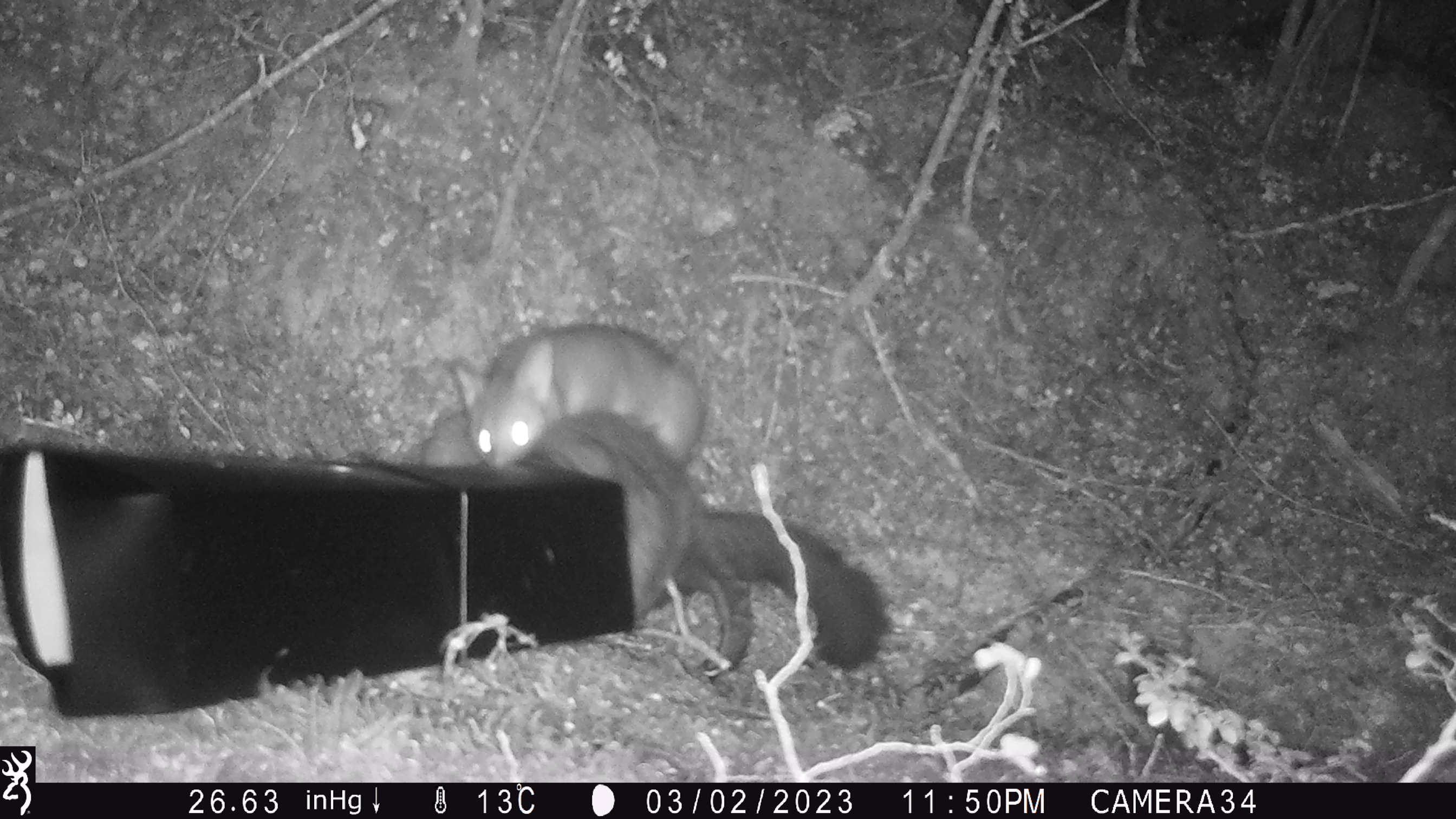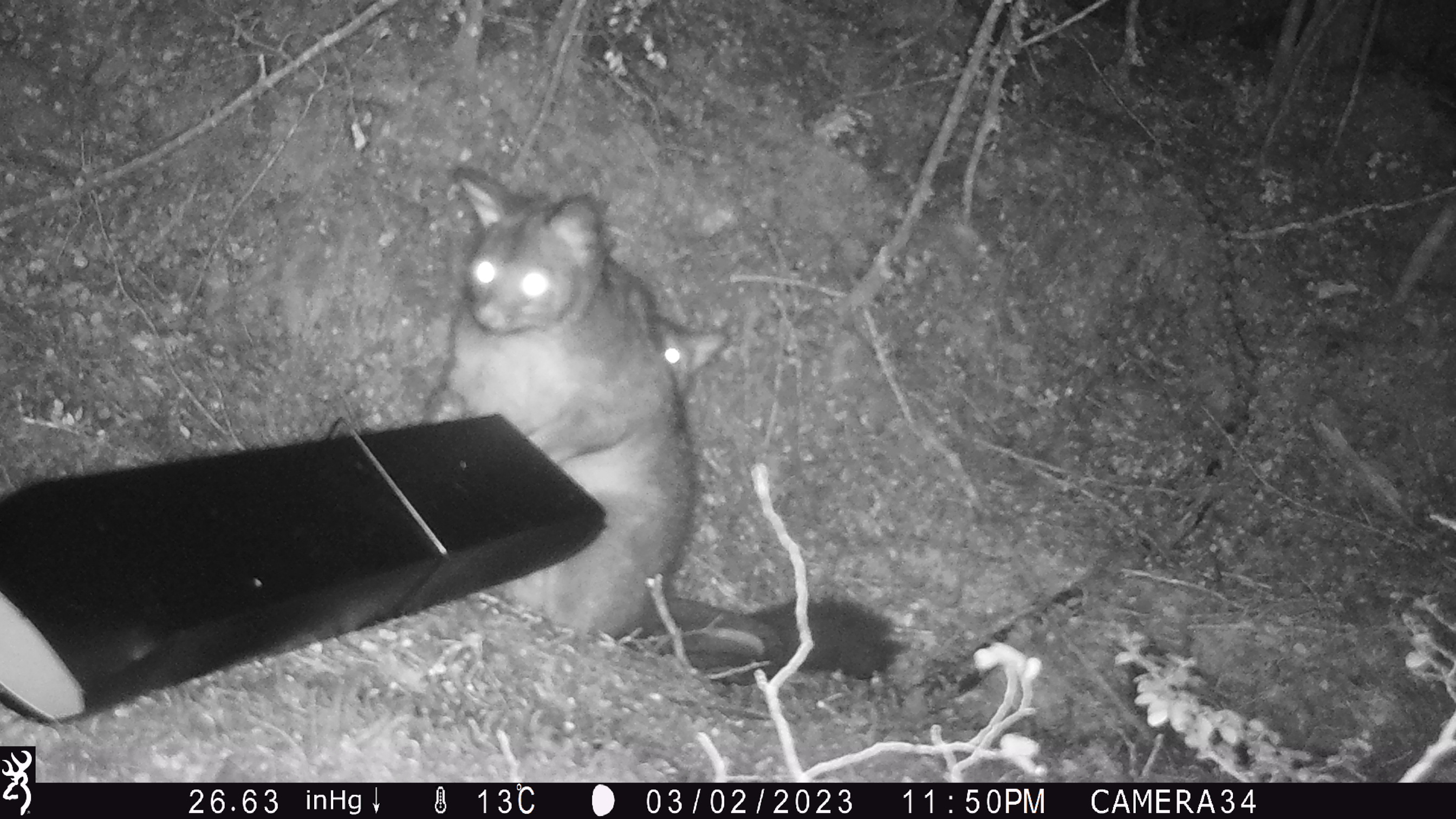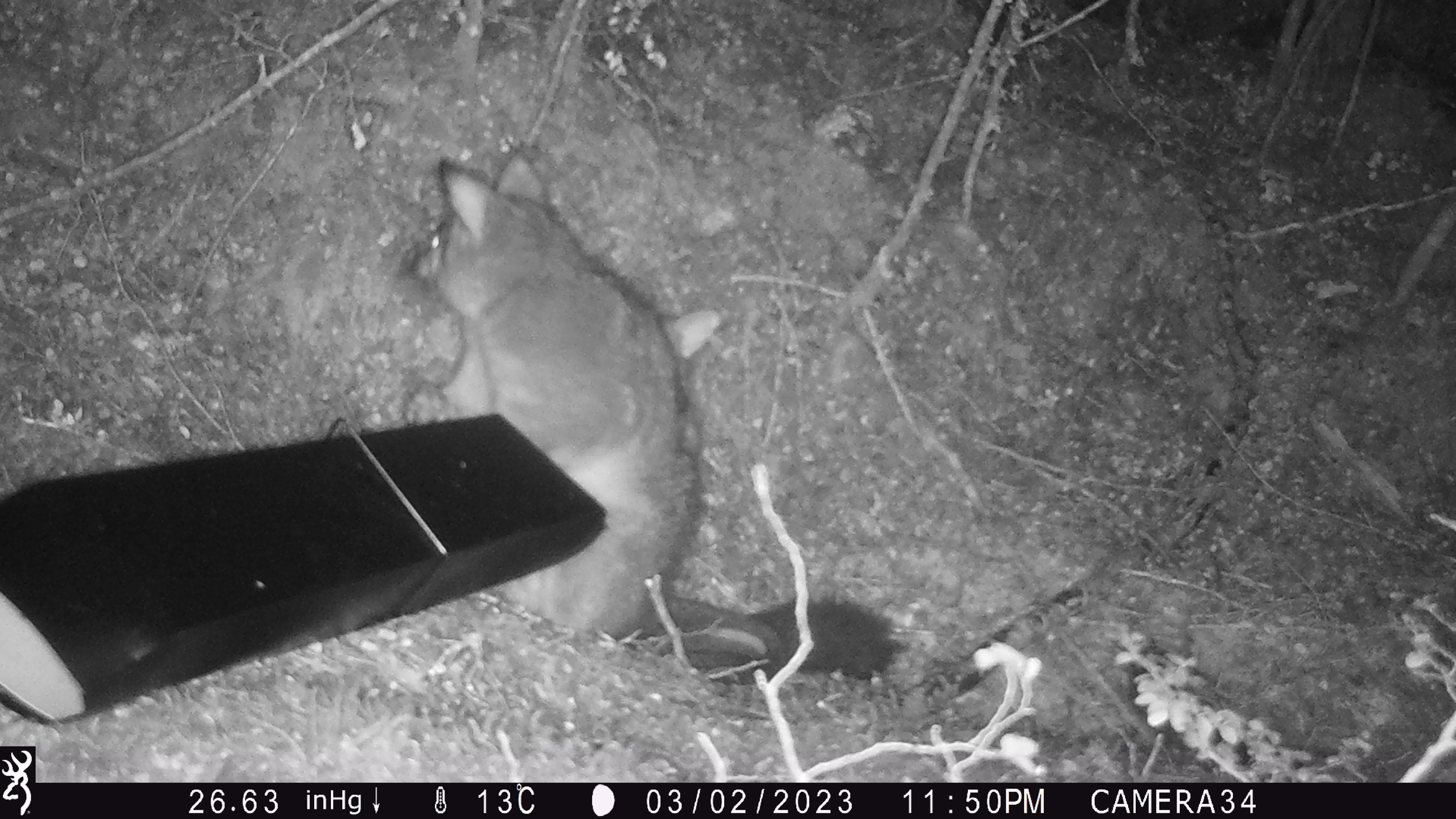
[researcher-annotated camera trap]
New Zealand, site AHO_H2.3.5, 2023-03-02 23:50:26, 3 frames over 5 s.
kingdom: Animalia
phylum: Chordata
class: Mammalia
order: Carnivora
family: Mustelidae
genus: Mustela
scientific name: Mustela erminea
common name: stoat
Stoat (Mustela erminea).